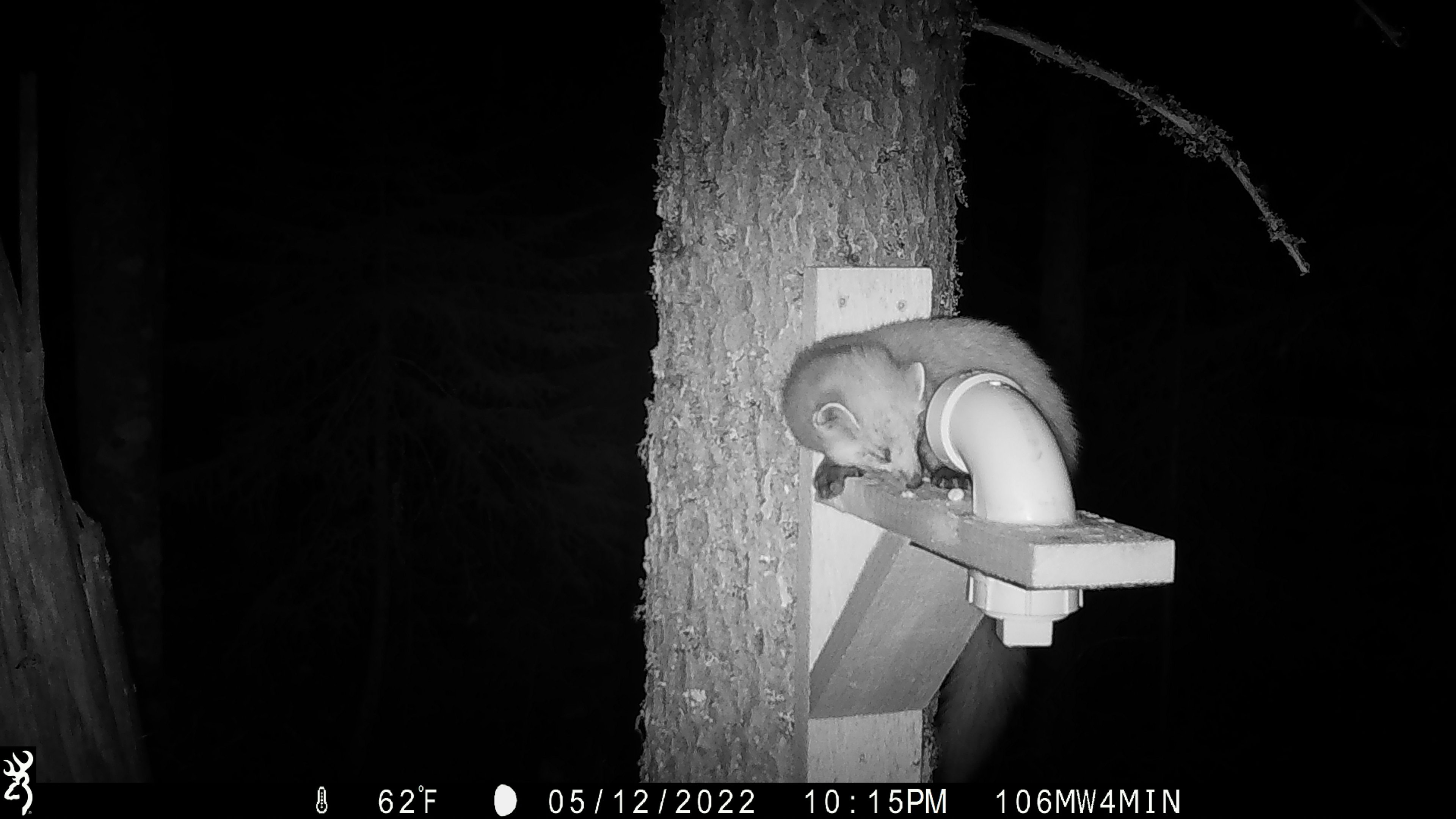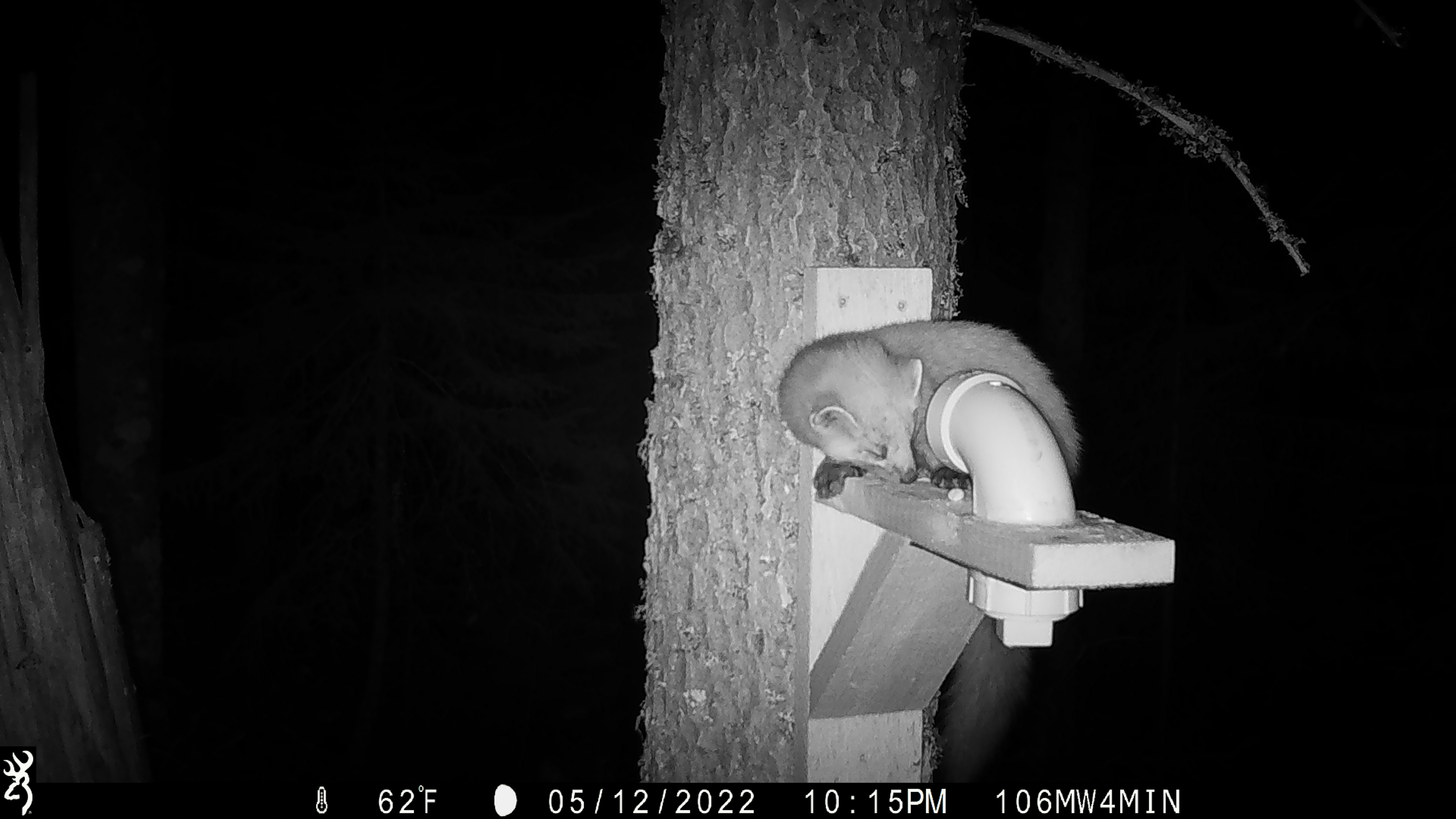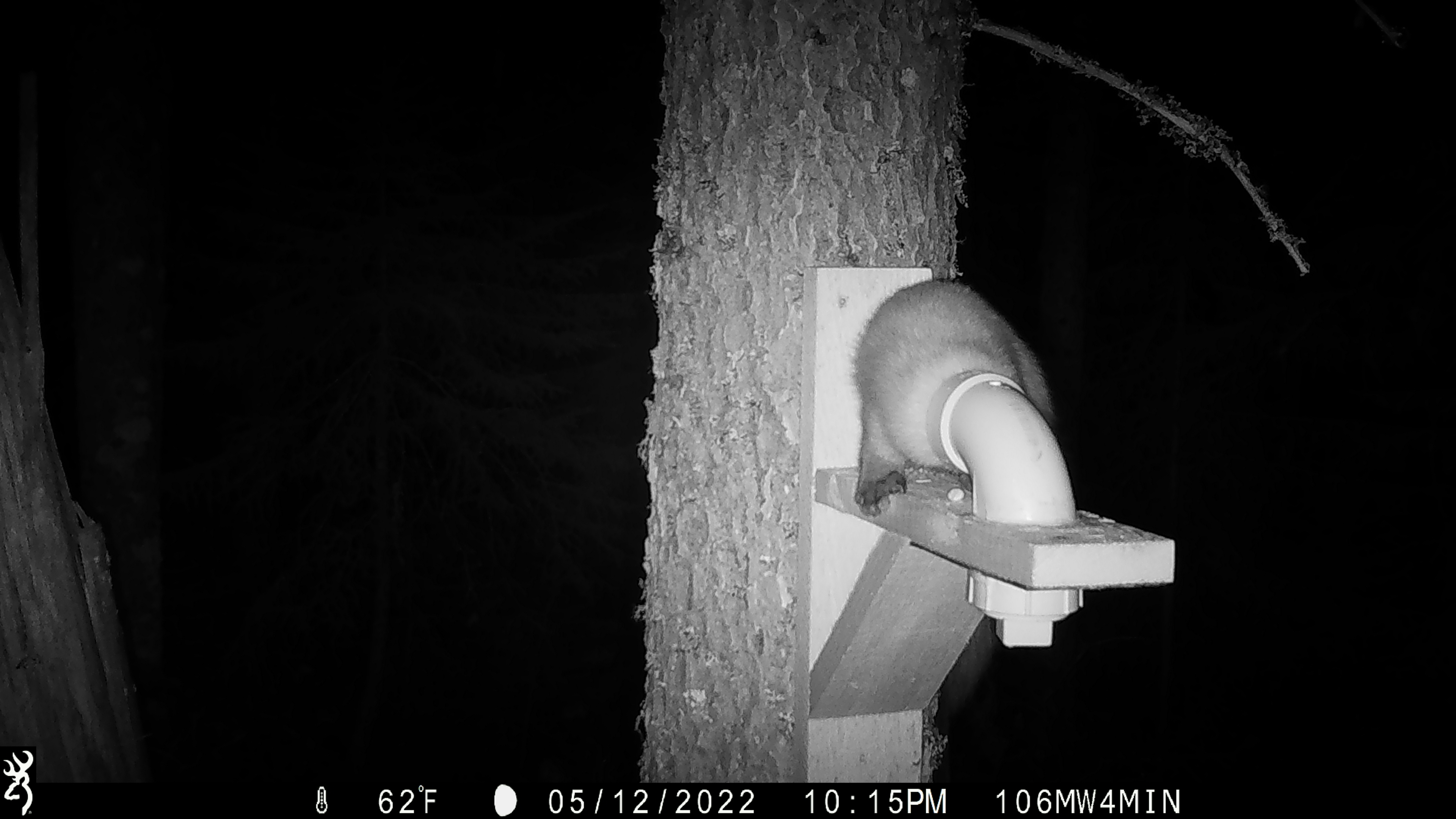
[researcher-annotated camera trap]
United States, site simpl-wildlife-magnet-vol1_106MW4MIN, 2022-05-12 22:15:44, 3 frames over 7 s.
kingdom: Animalia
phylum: Chordata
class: Mammalia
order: Carnivora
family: Mustelidae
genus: Martes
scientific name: Martes americana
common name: american marten